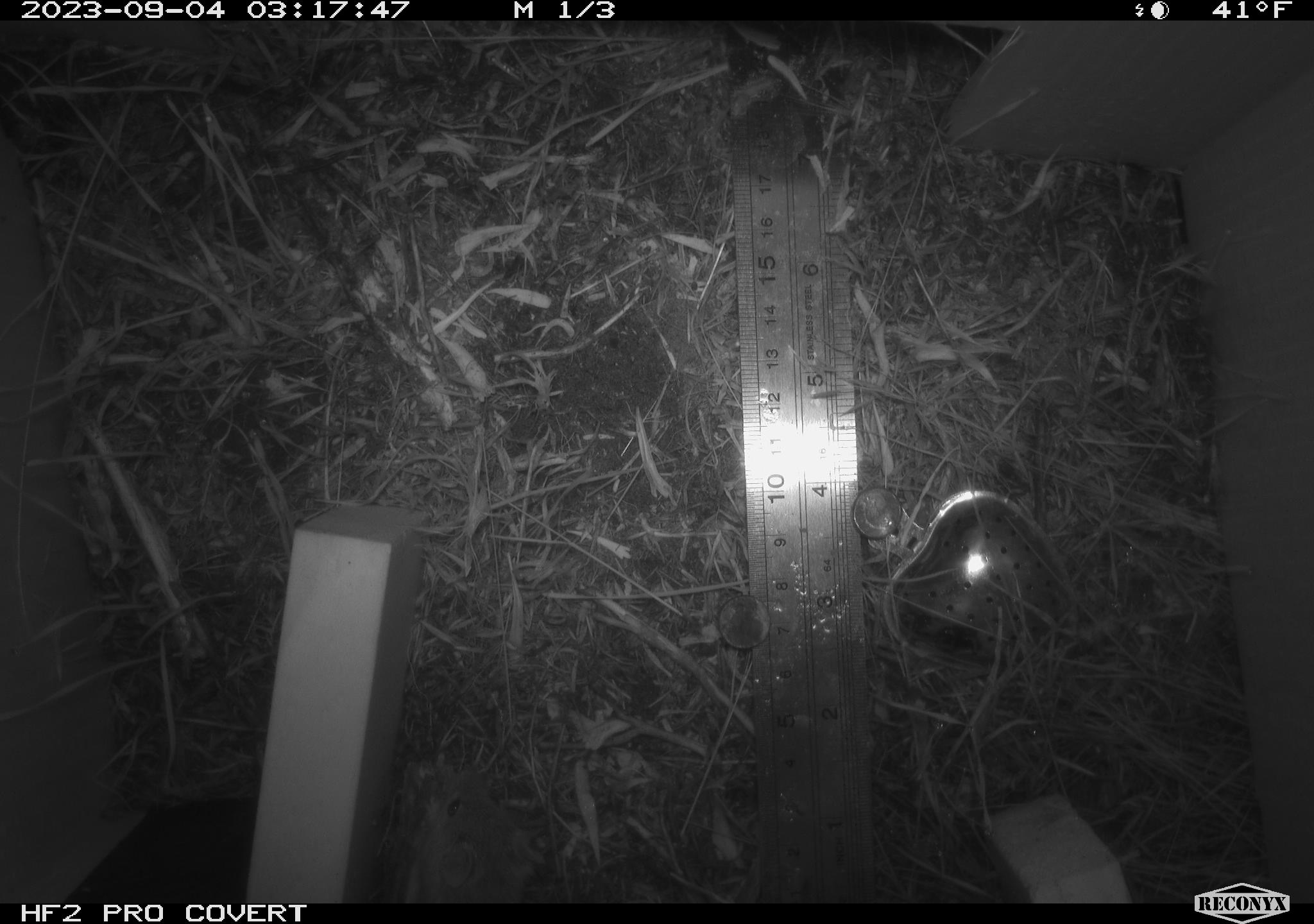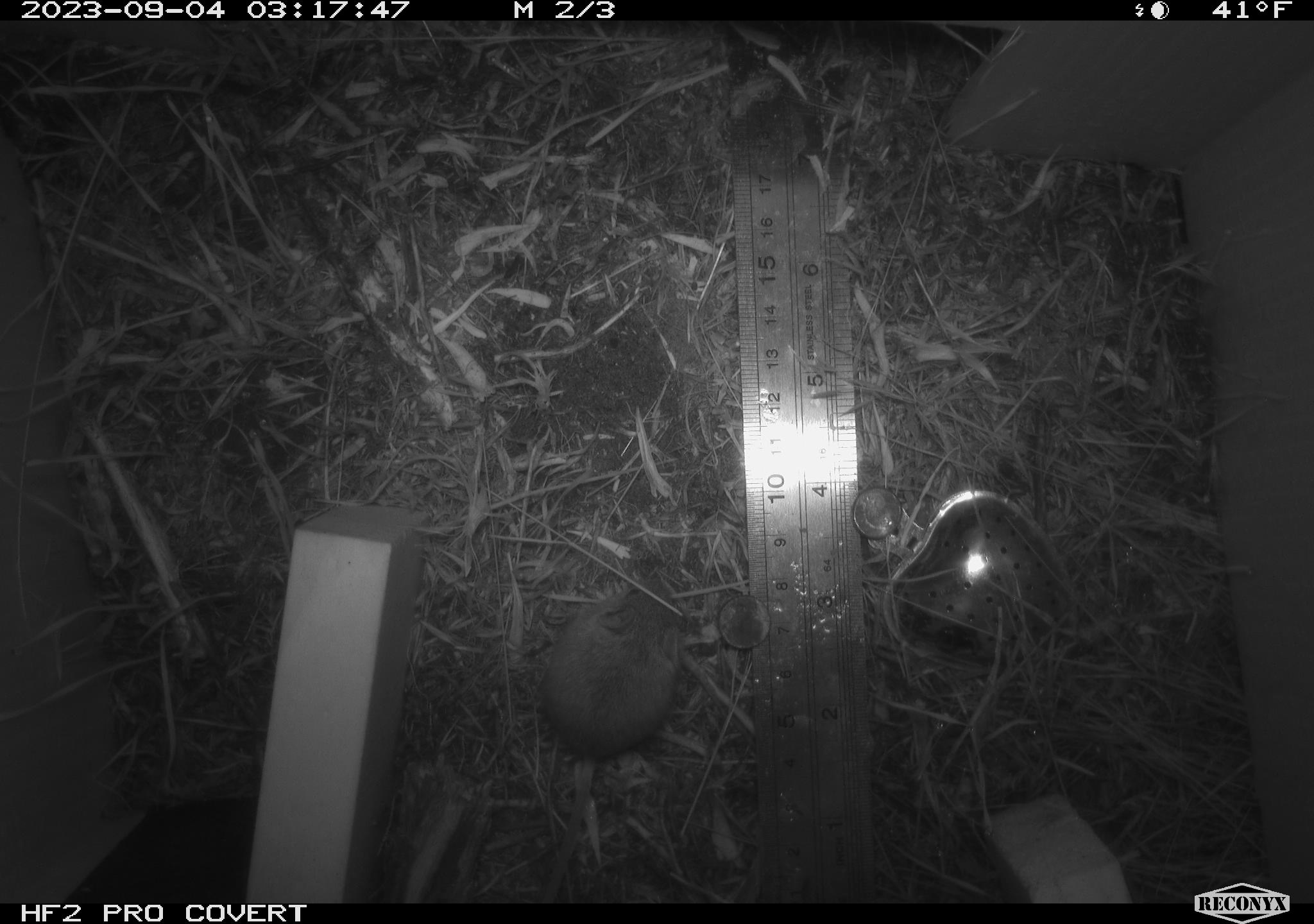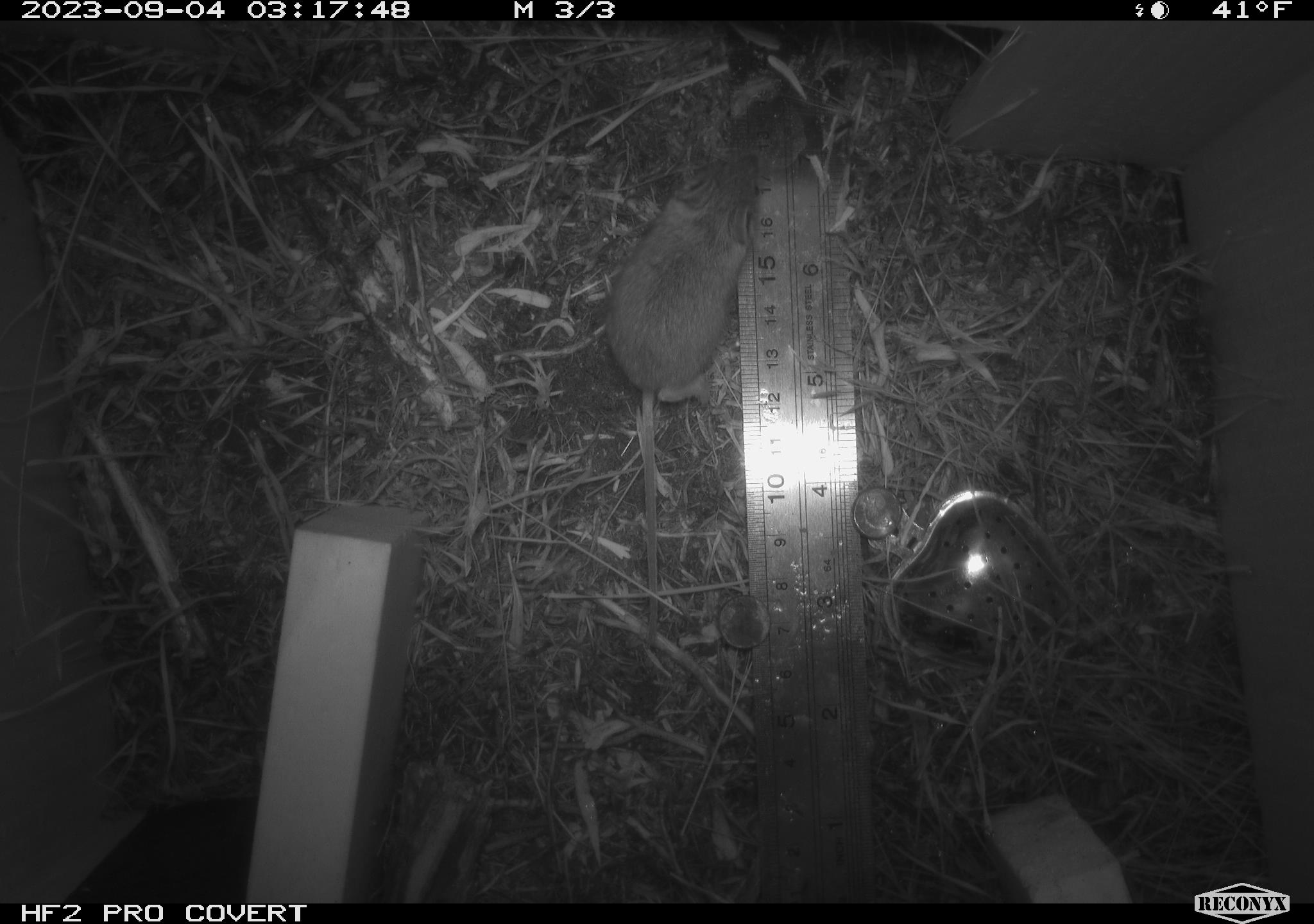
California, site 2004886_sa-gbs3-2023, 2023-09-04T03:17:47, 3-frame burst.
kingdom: Animalia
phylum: Chordata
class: Mammalia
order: Rodentia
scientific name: Rodentia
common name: mouse species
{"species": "mouse species (Rodentia)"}